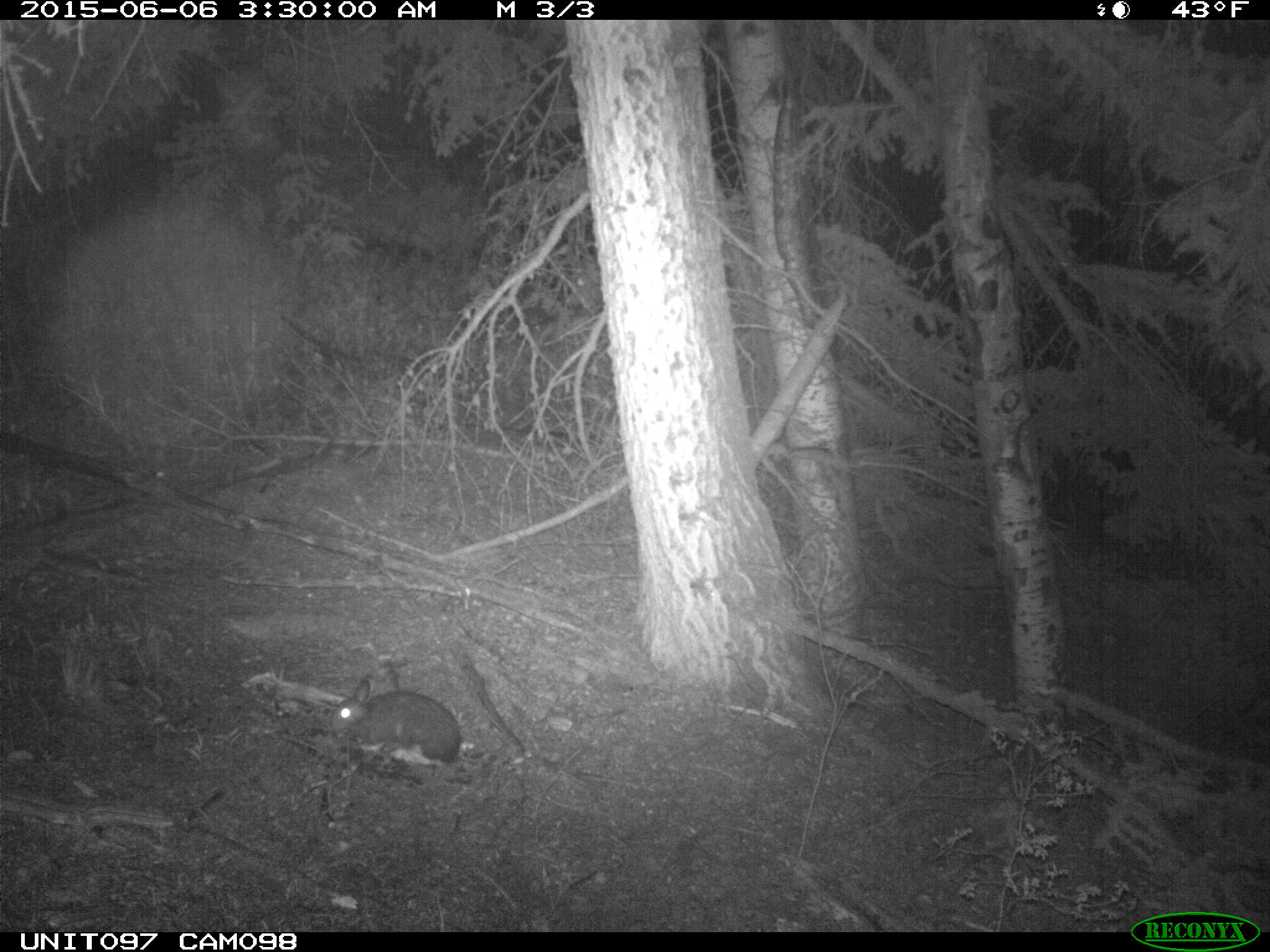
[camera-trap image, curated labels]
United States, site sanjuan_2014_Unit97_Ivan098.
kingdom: Animalia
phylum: Chordata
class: Mammalia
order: Lagomorpha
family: Leporidae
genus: Lepus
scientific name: Lepus americanus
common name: snowshoe hare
Lepus americanus (snowshoe hare).